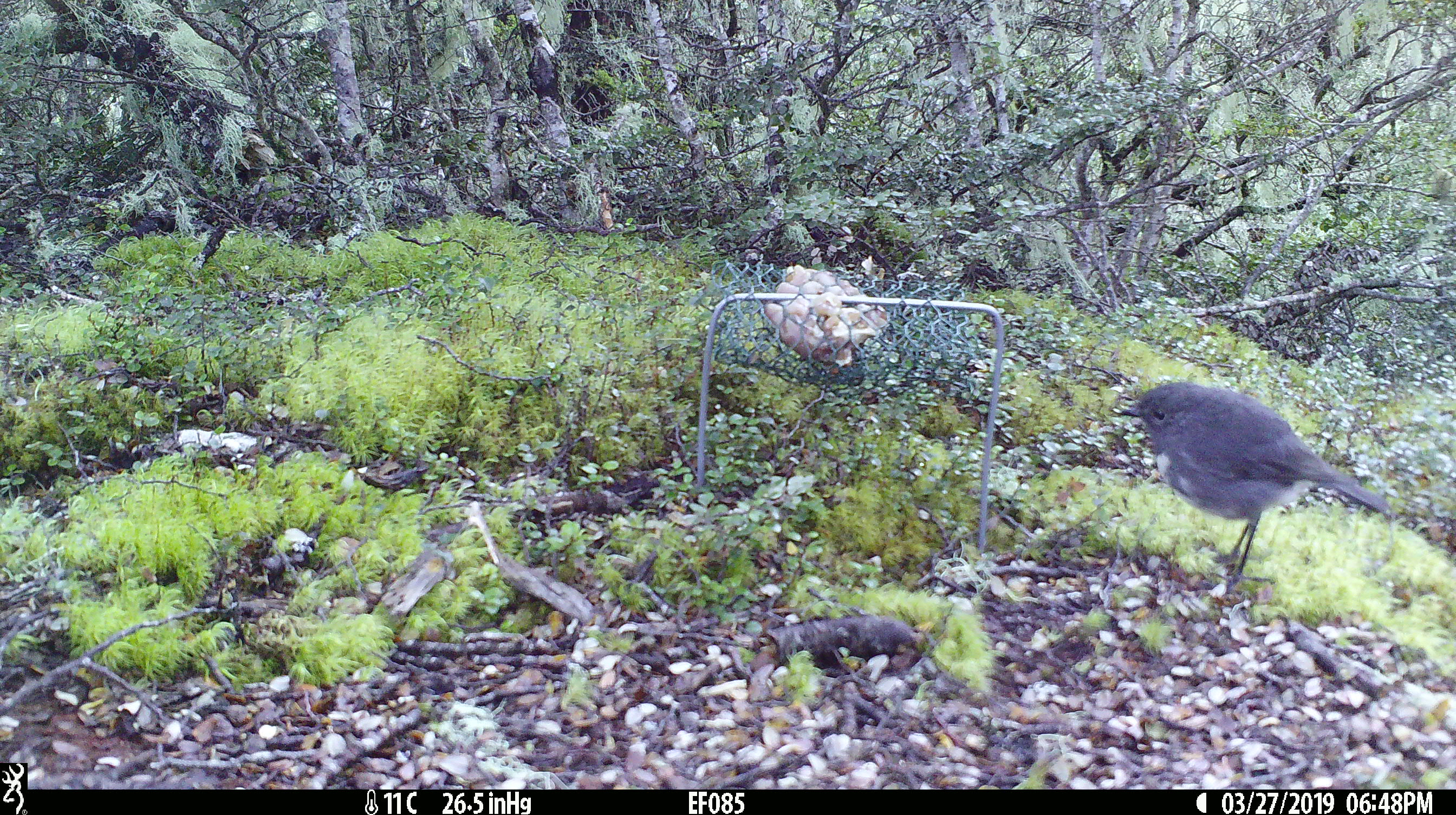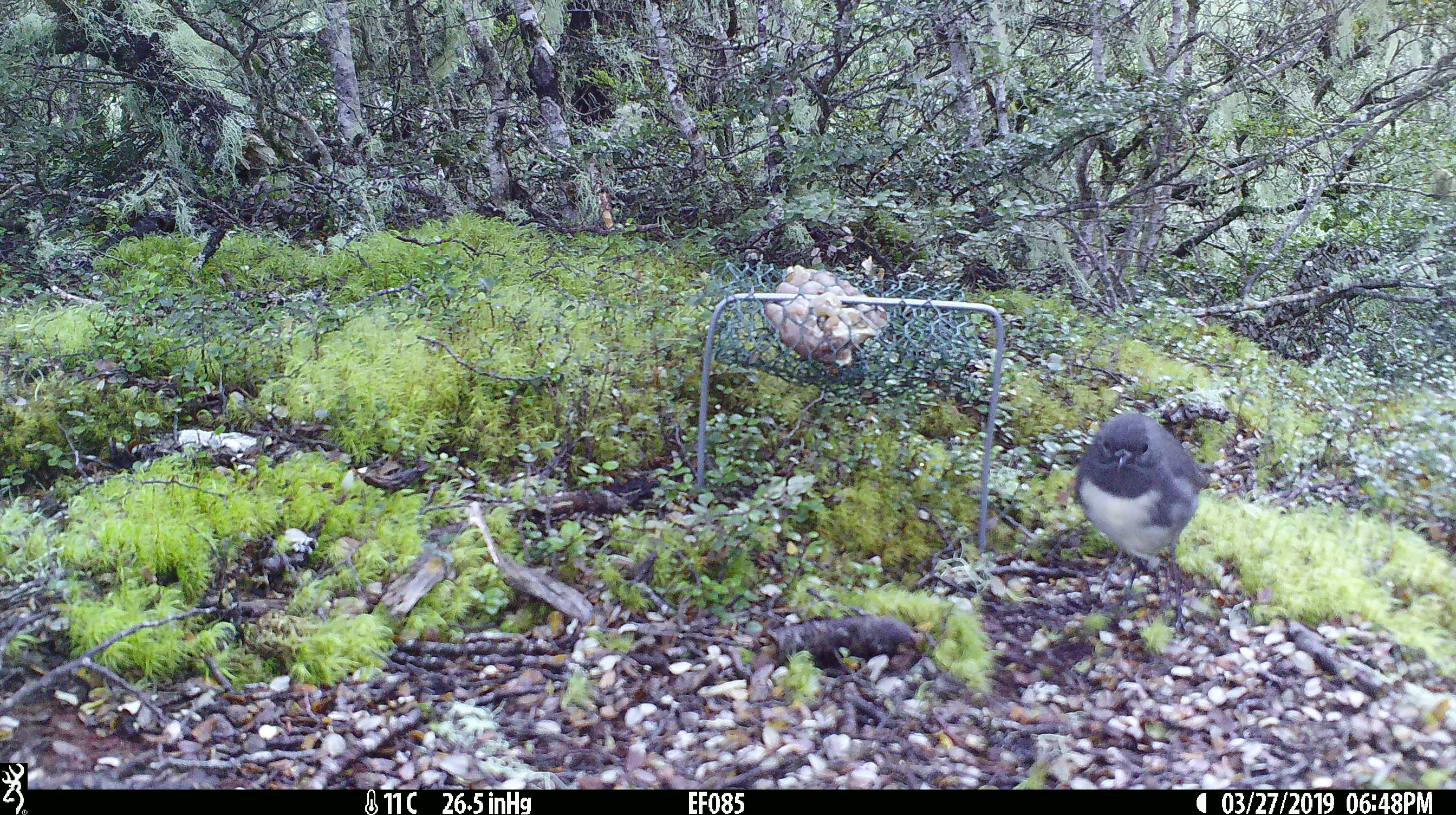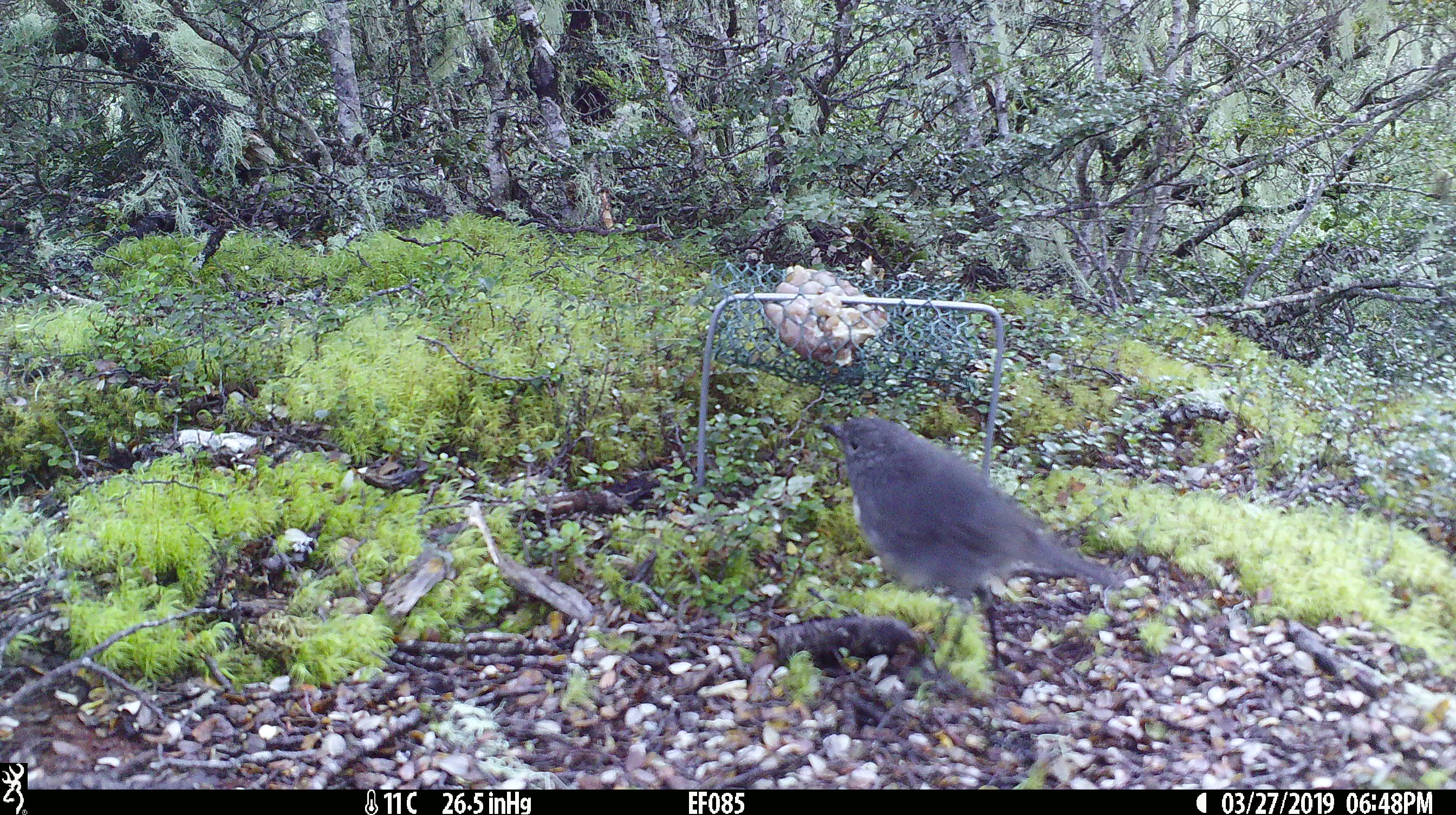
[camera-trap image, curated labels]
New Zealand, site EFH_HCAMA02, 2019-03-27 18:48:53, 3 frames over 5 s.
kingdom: Animalia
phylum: Chordata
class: Aves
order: Passeriformes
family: Petroicidae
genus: Petroica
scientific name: Petroica australis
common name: new zealand robin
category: robin